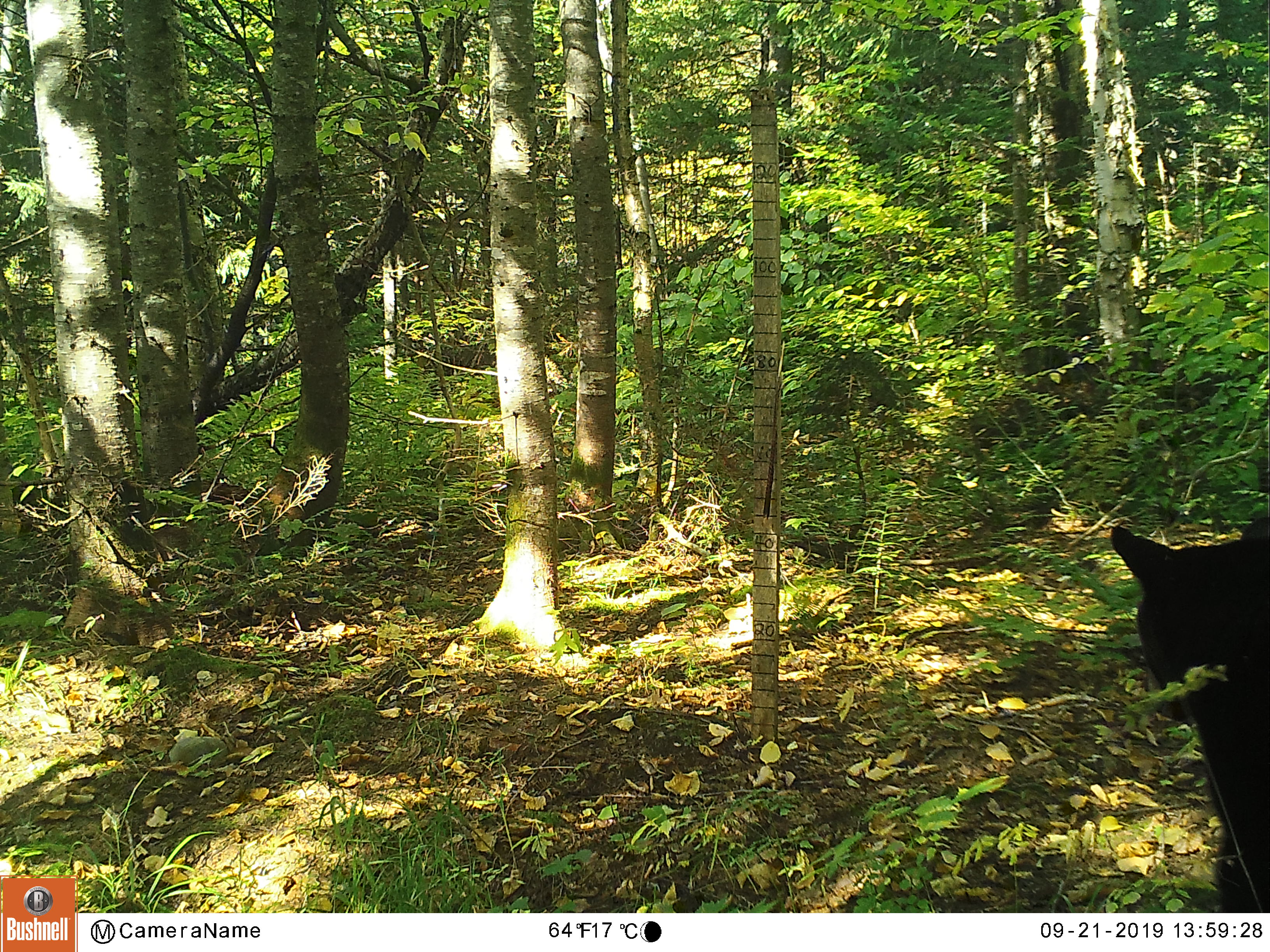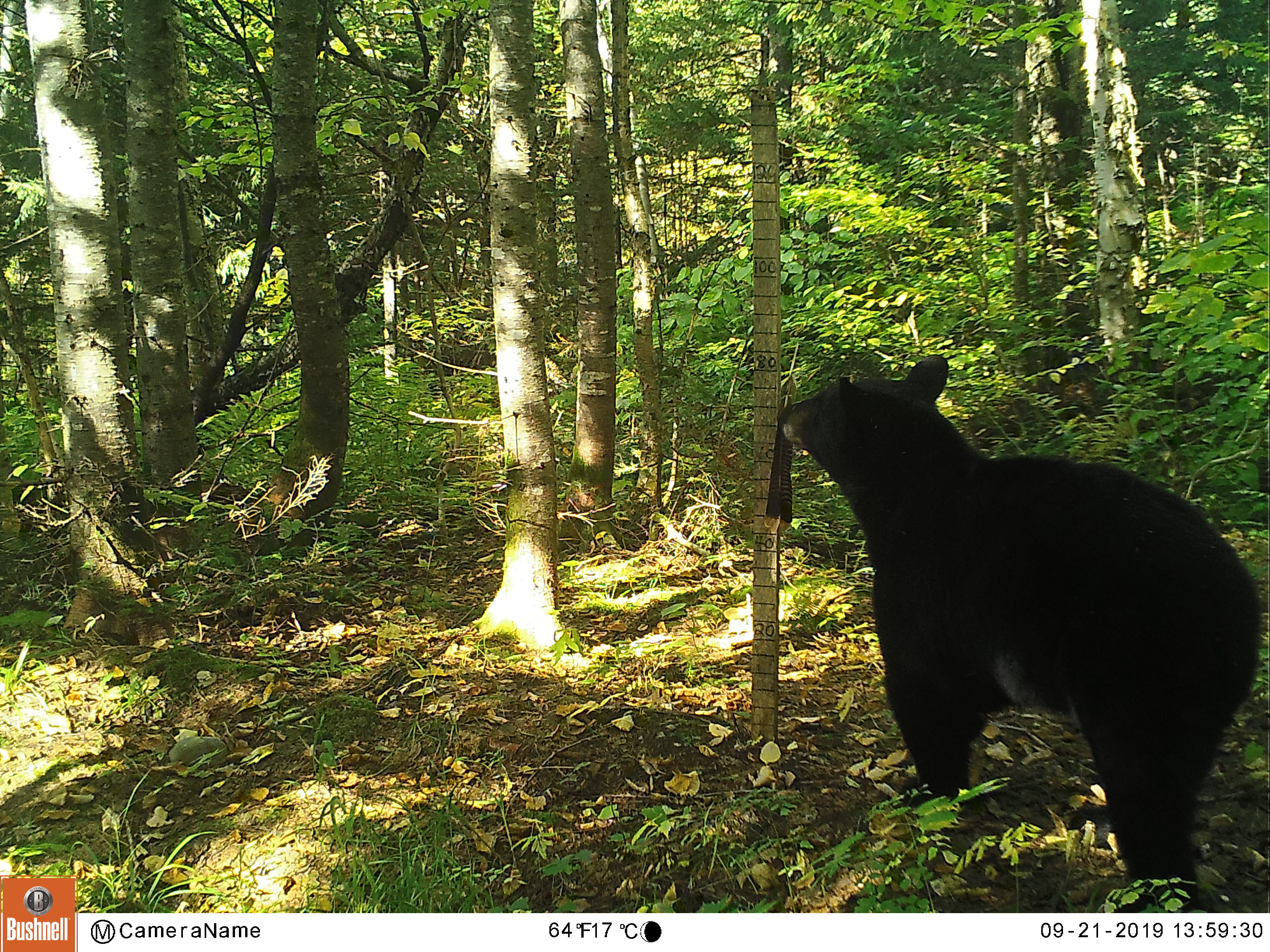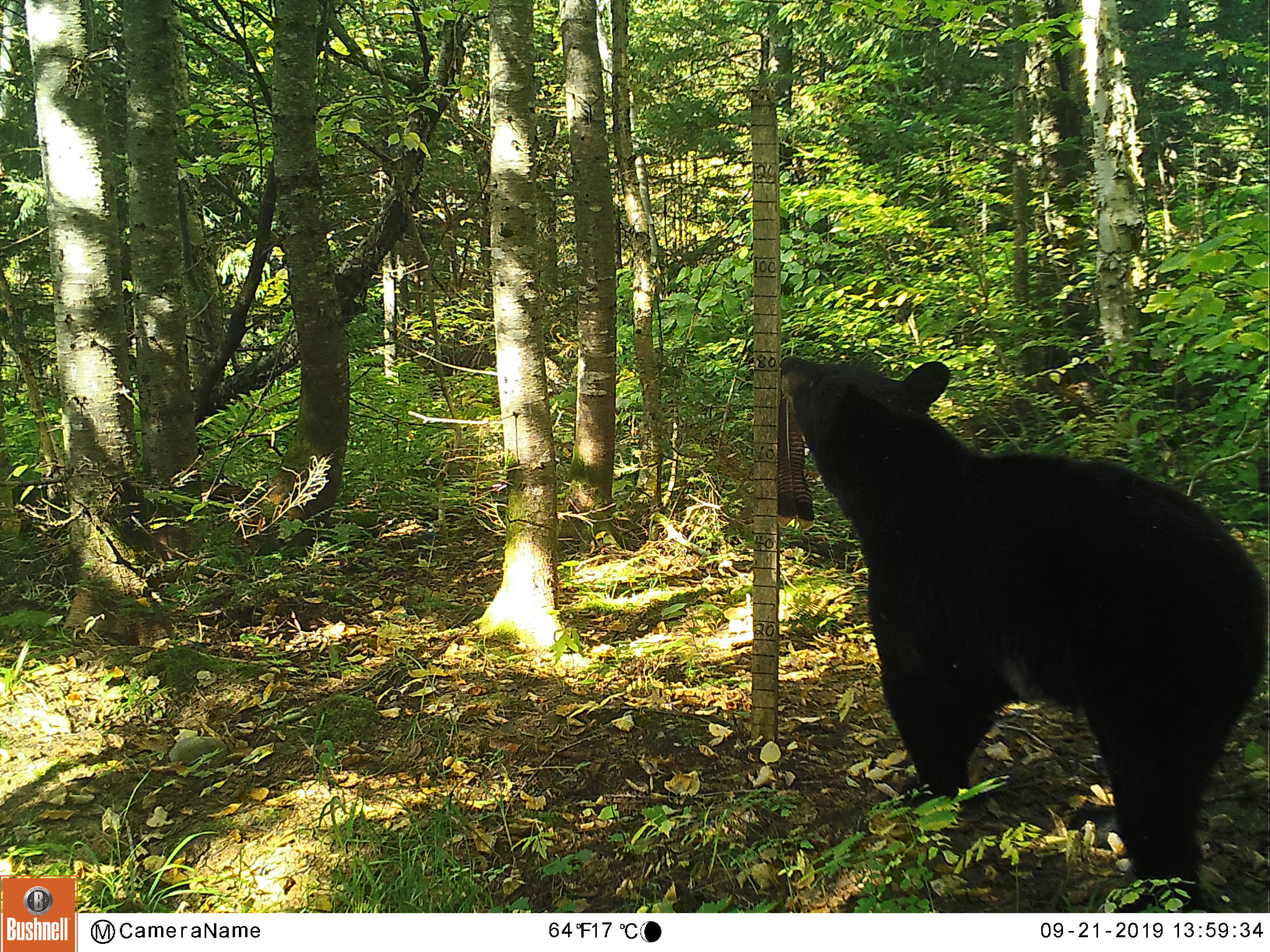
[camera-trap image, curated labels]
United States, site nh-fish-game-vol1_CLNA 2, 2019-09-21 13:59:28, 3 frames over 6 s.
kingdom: Animalia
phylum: Chordata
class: Mammalia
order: Carnivora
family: Ursidae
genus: Ursus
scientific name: Ursus americanus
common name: black bear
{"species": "black bear (Ursus americanus)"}